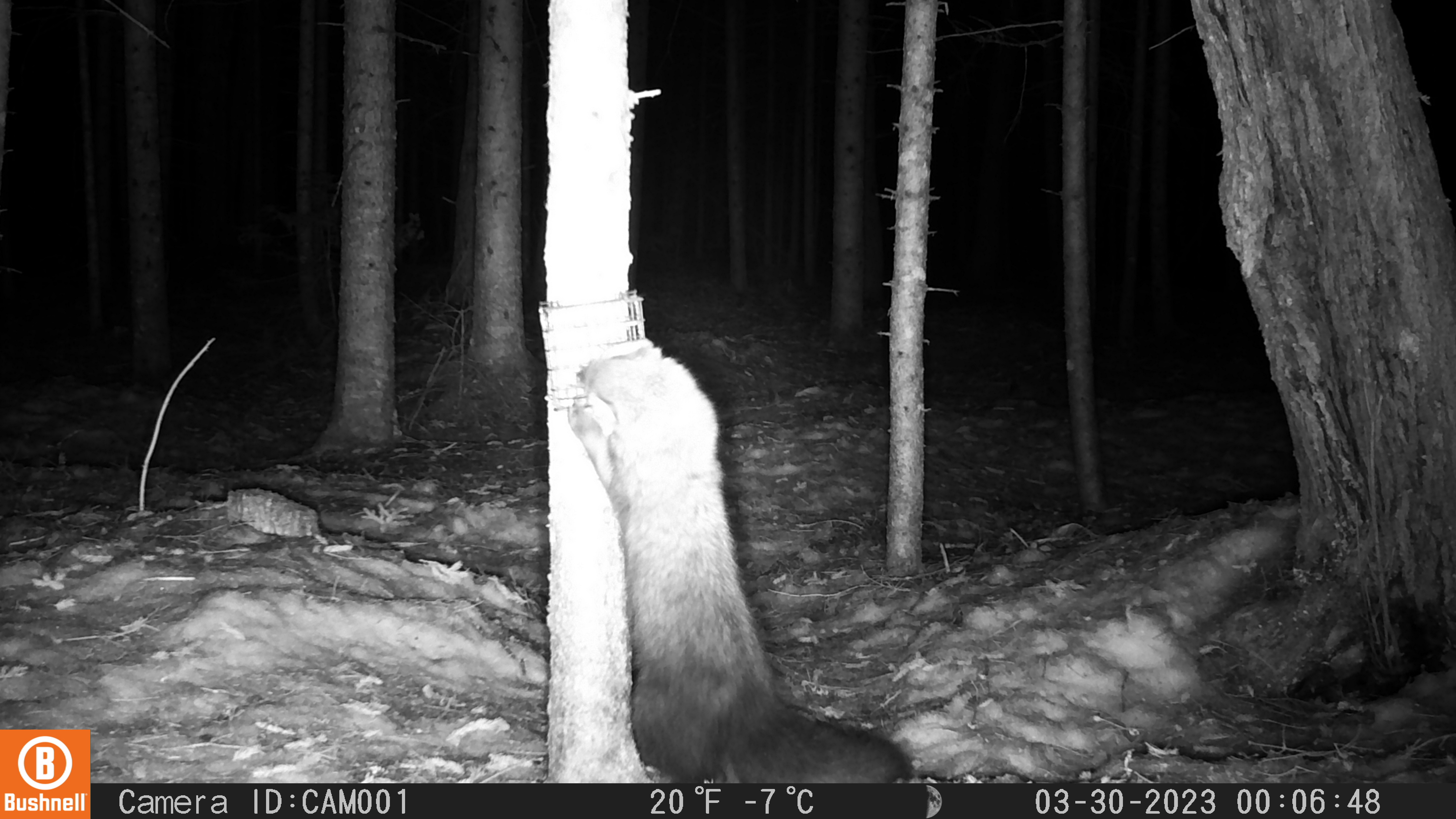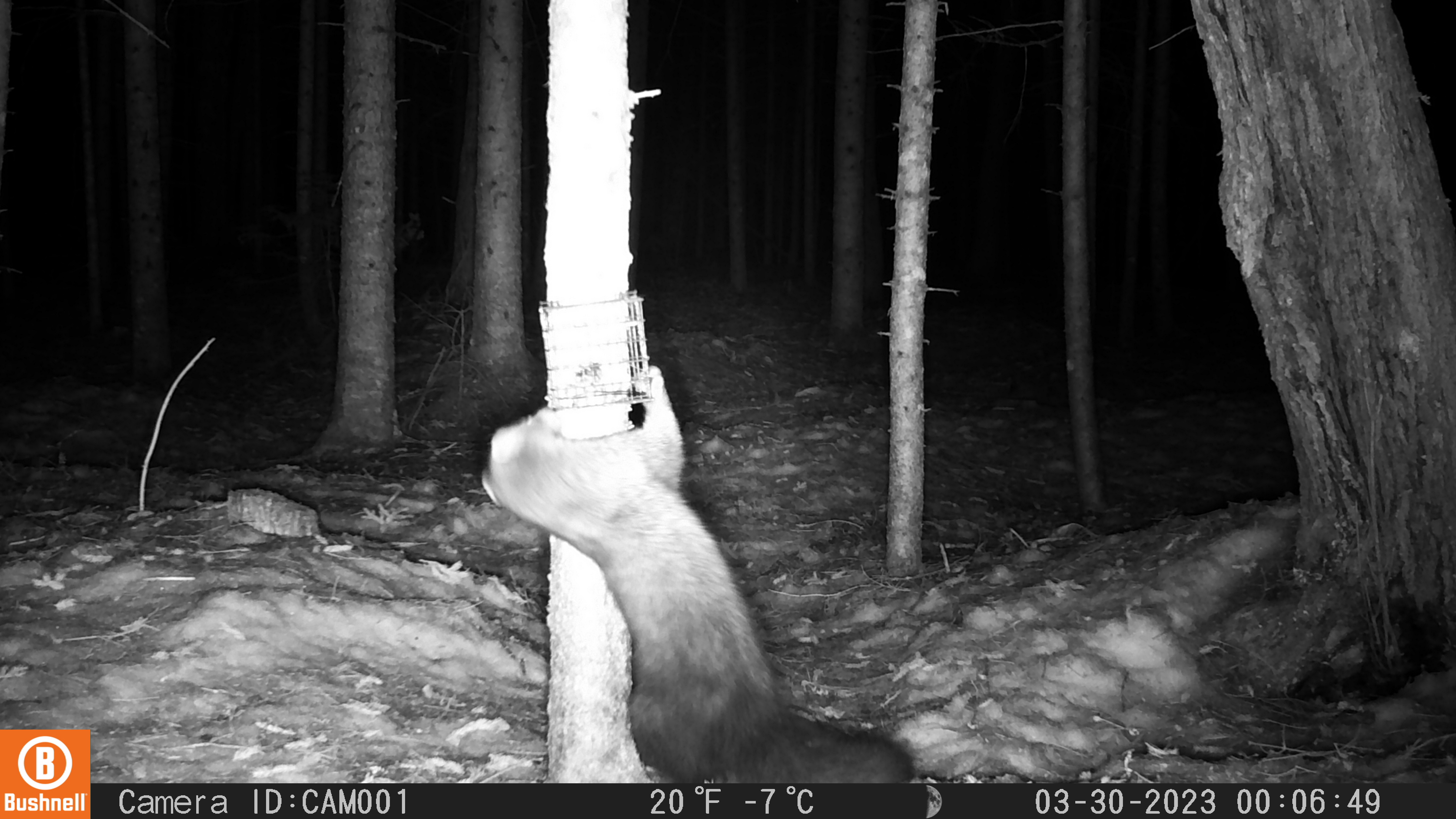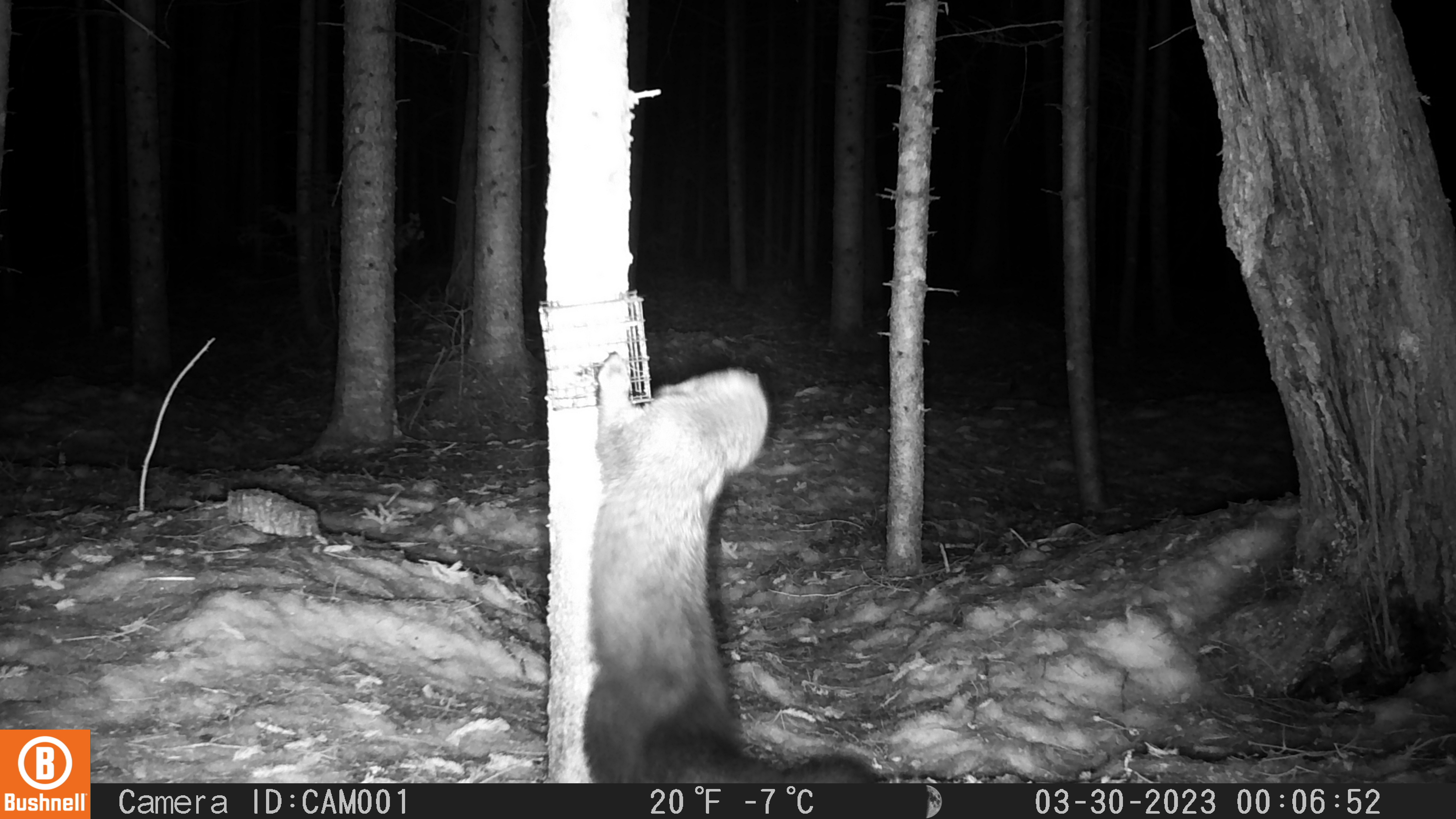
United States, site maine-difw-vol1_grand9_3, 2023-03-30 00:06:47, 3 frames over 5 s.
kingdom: Animalia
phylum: Chordata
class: Mammalia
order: Carnivora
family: Mustelidae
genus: Pekania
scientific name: Pekania pennanti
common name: fisher